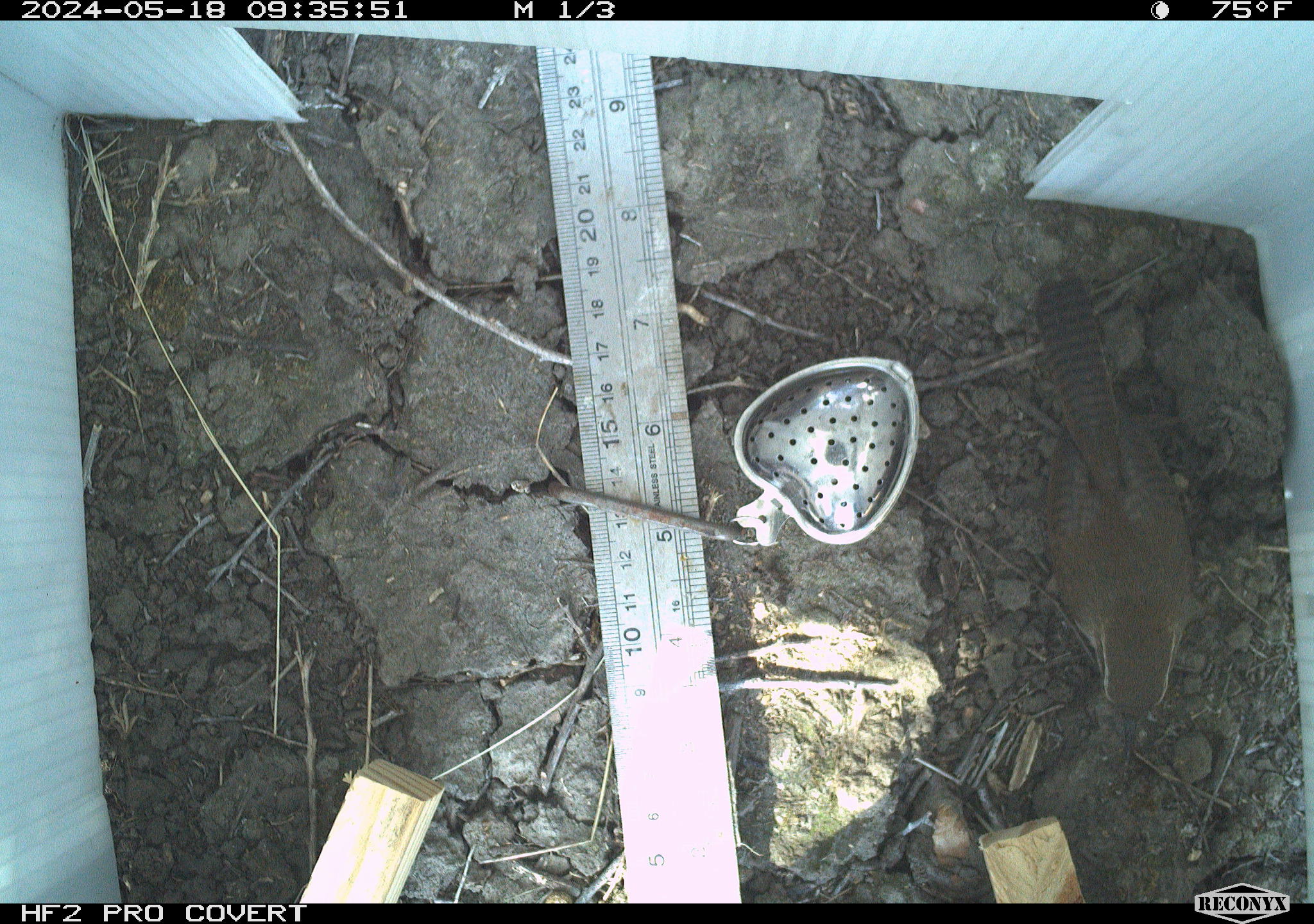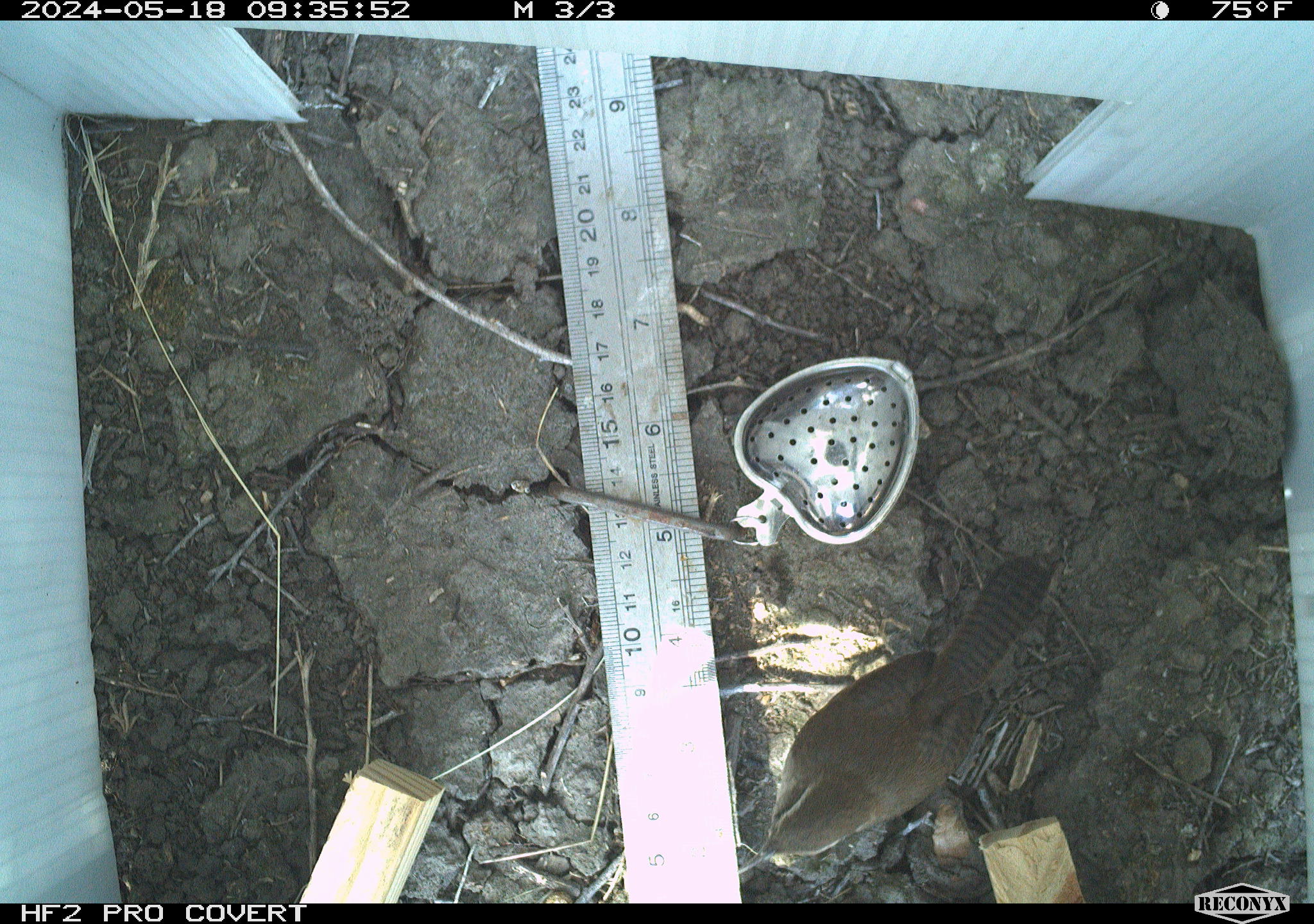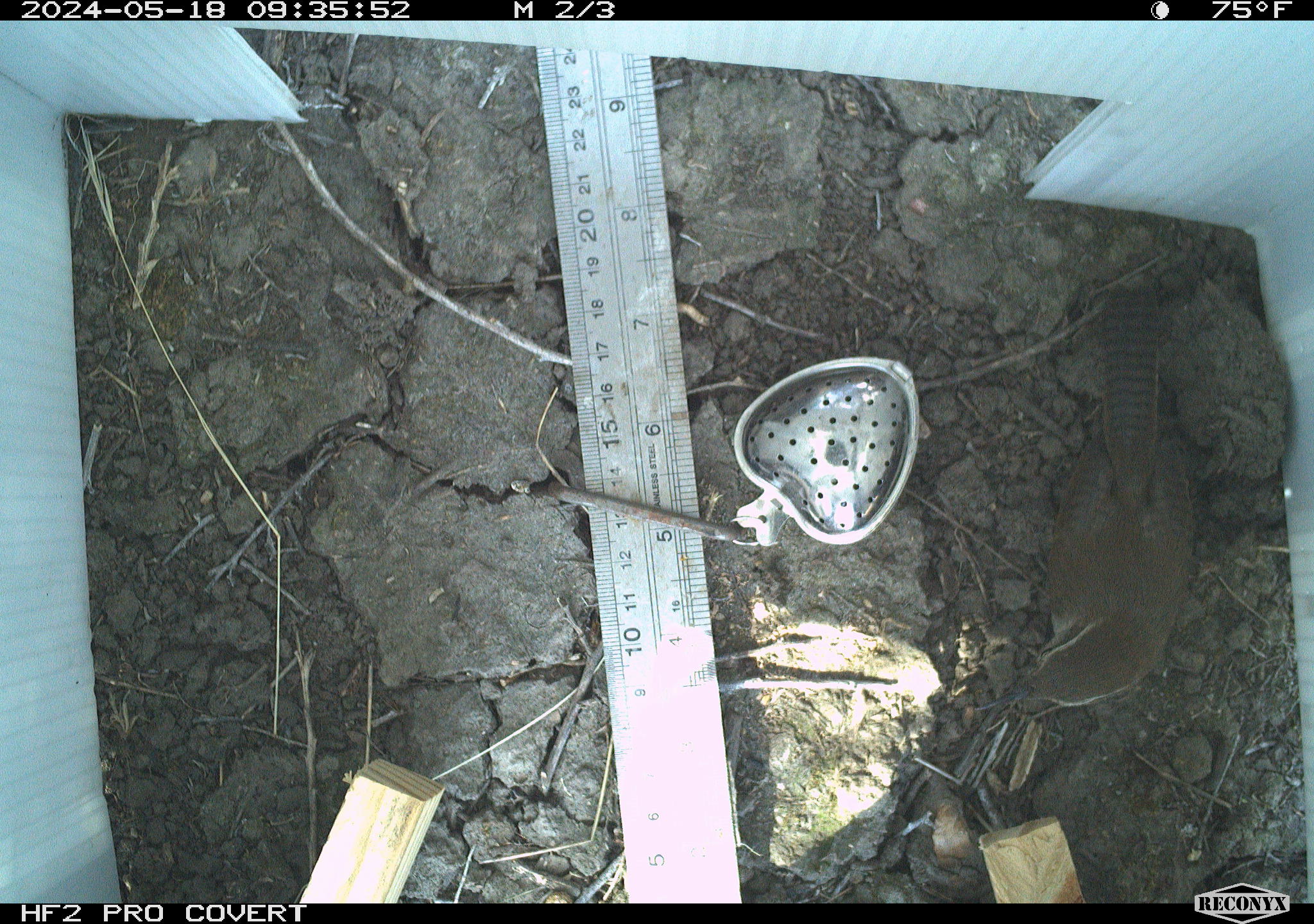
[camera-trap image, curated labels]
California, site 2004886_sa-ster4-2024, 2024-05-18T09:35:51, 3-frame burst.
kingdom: Animalia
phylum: Chordata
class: Aves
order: Passeriformes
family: Troglodytidae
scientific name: Troglodytidae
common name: wren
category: troglodytidae family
Troglodytidae family (wren) (Troglodytidae).